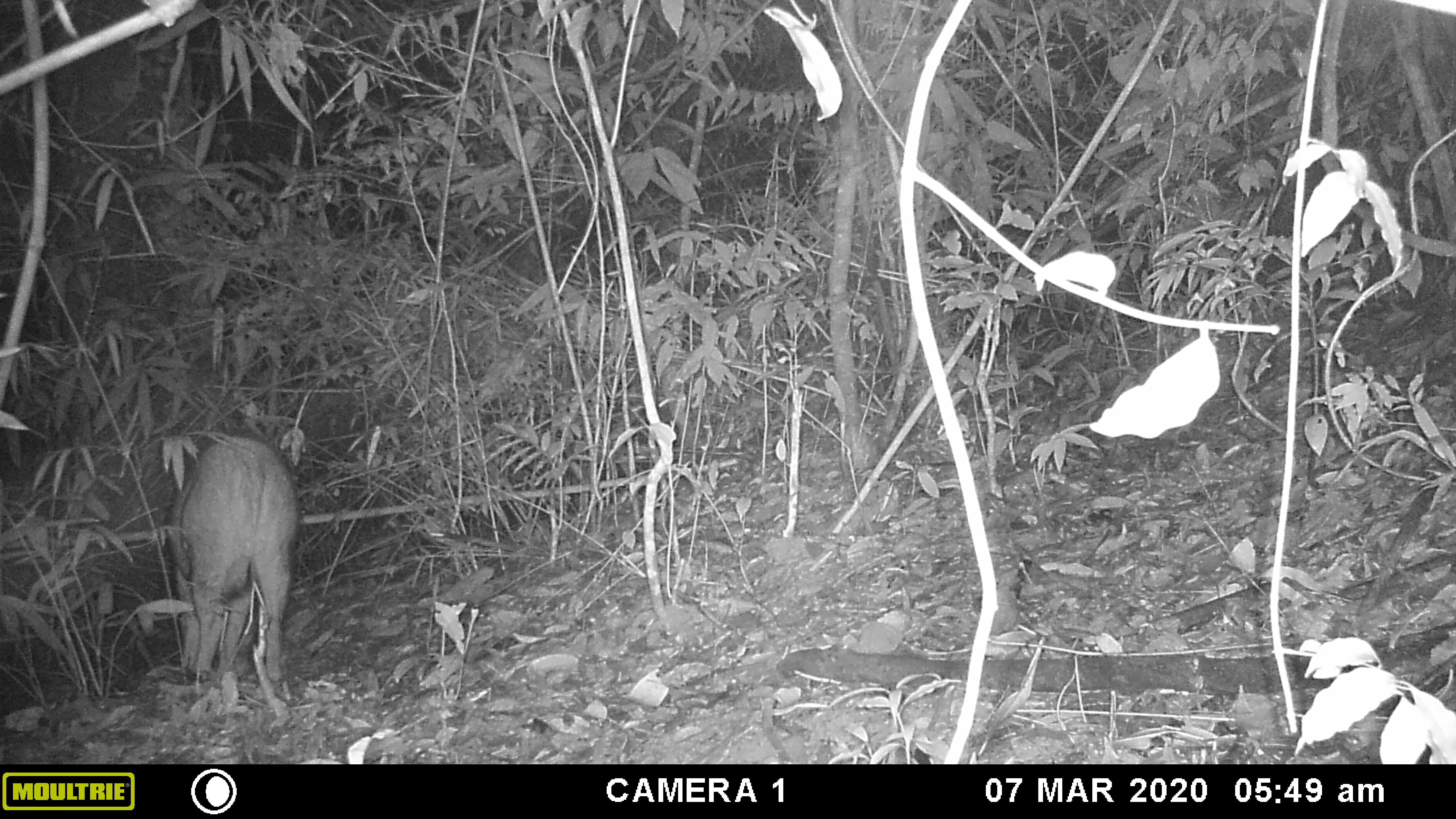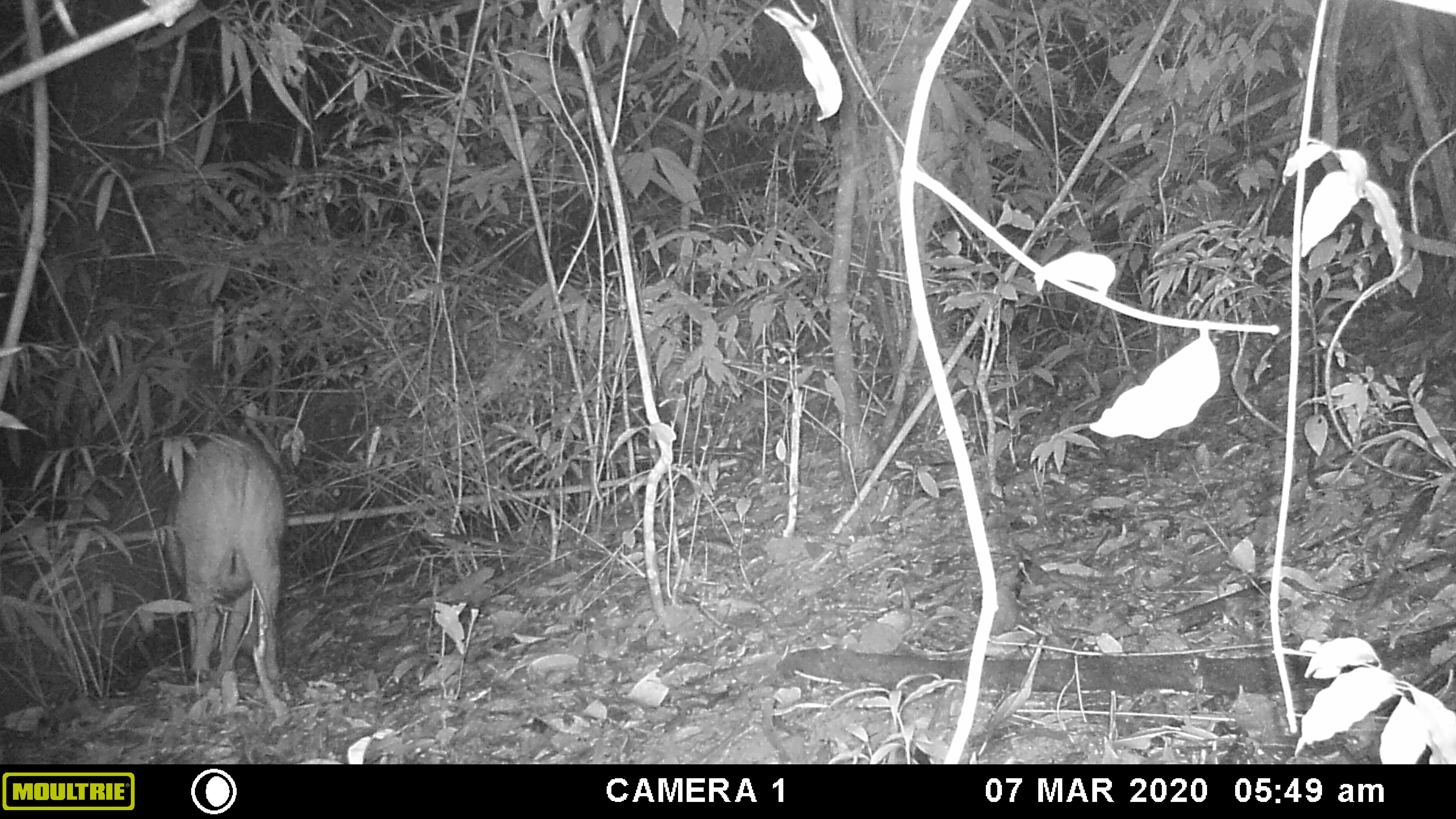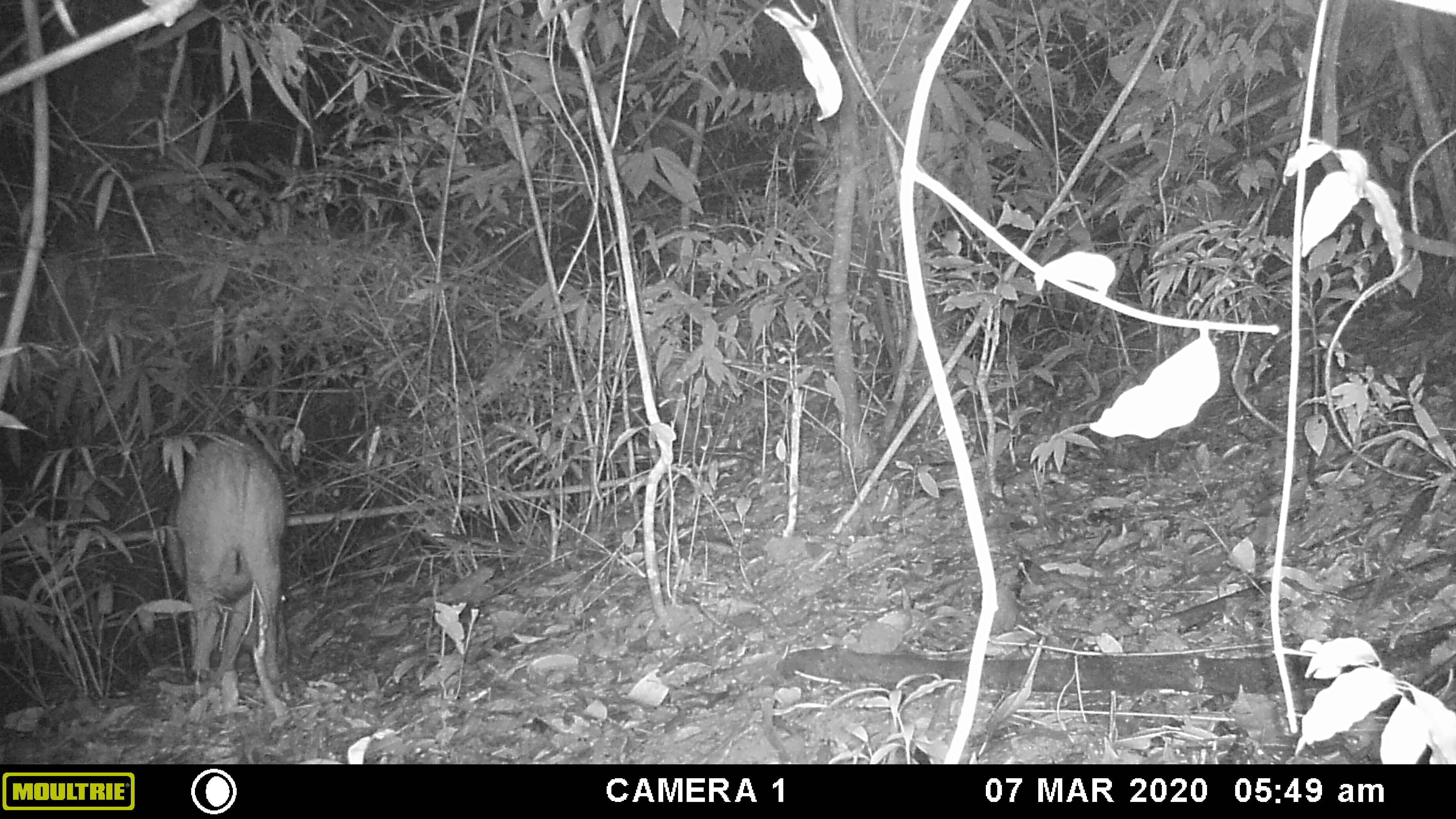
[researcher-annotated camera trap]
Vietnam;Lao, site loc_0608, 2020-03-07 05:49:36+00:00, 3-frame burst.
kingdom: Animalia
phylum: Chordata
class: Mammalia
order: Artiodactyla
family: Suidae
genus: Sus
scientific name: Sus scrofa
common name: eurasian wild pig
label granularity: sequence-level